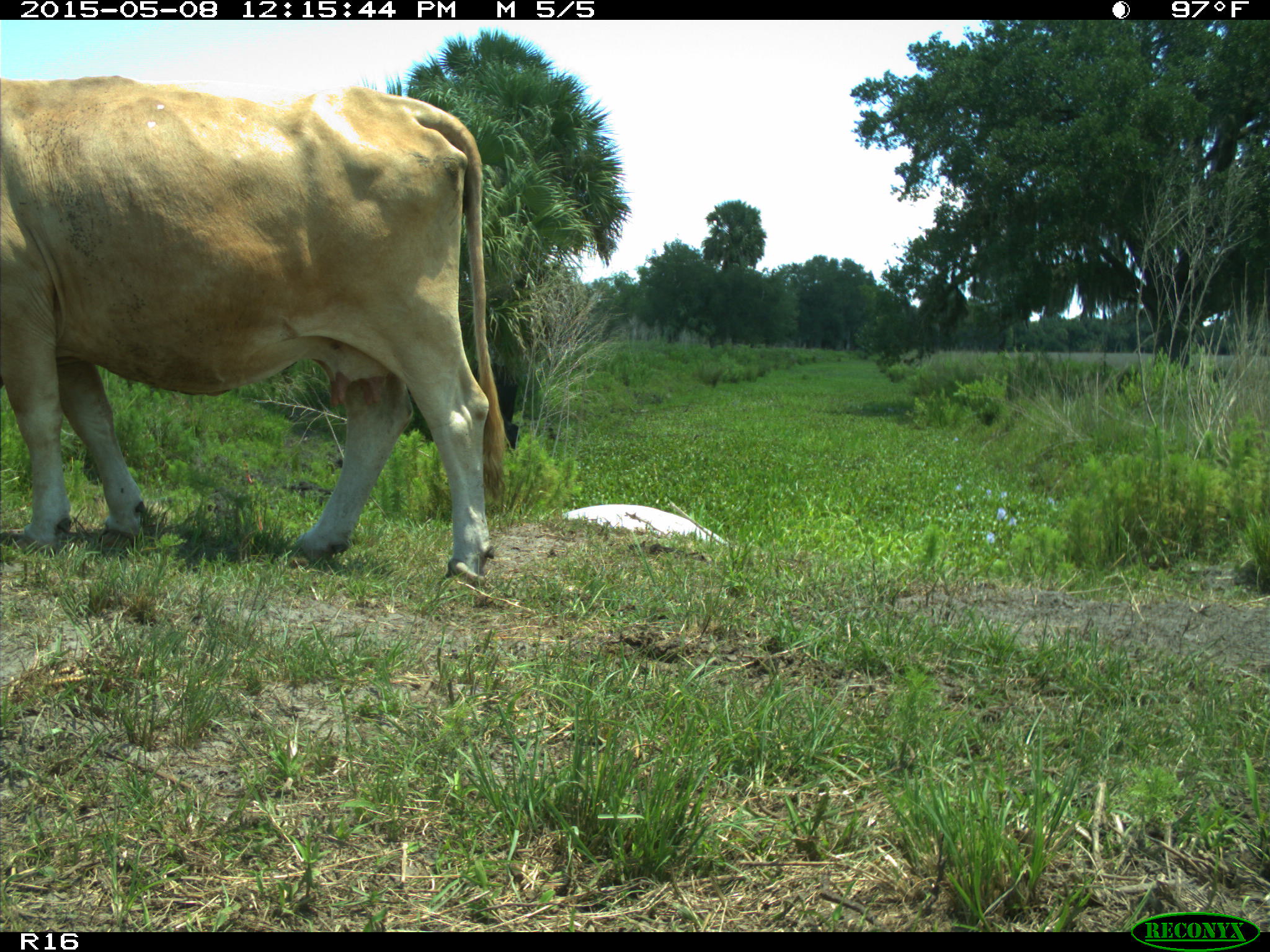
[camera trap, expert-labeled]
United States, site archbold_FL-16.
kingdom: Animalia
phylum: Chordata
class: Mammalia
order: Artiodactyla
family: Bovidae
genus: Bos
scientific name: Bos taurus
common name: domestic cow